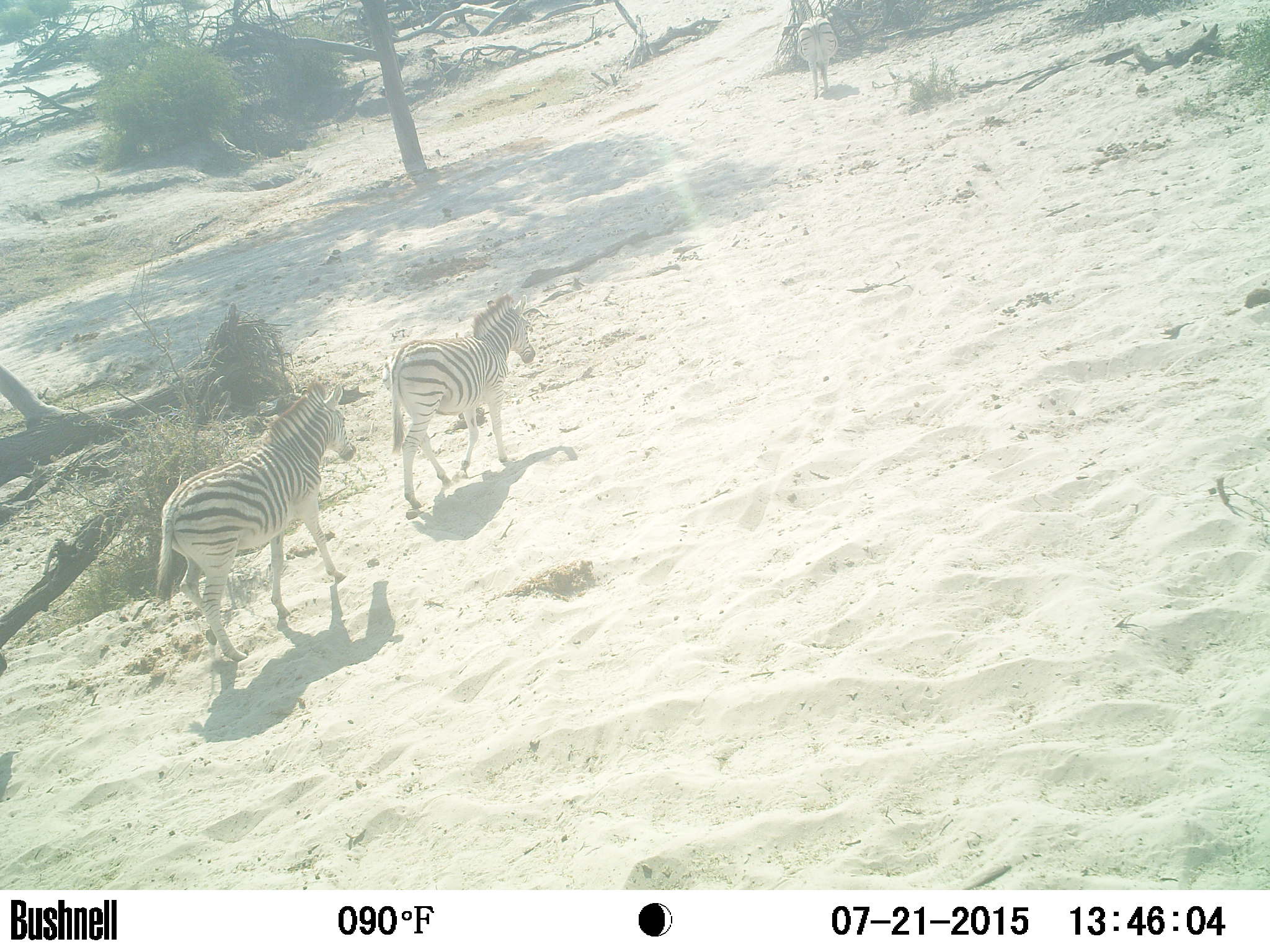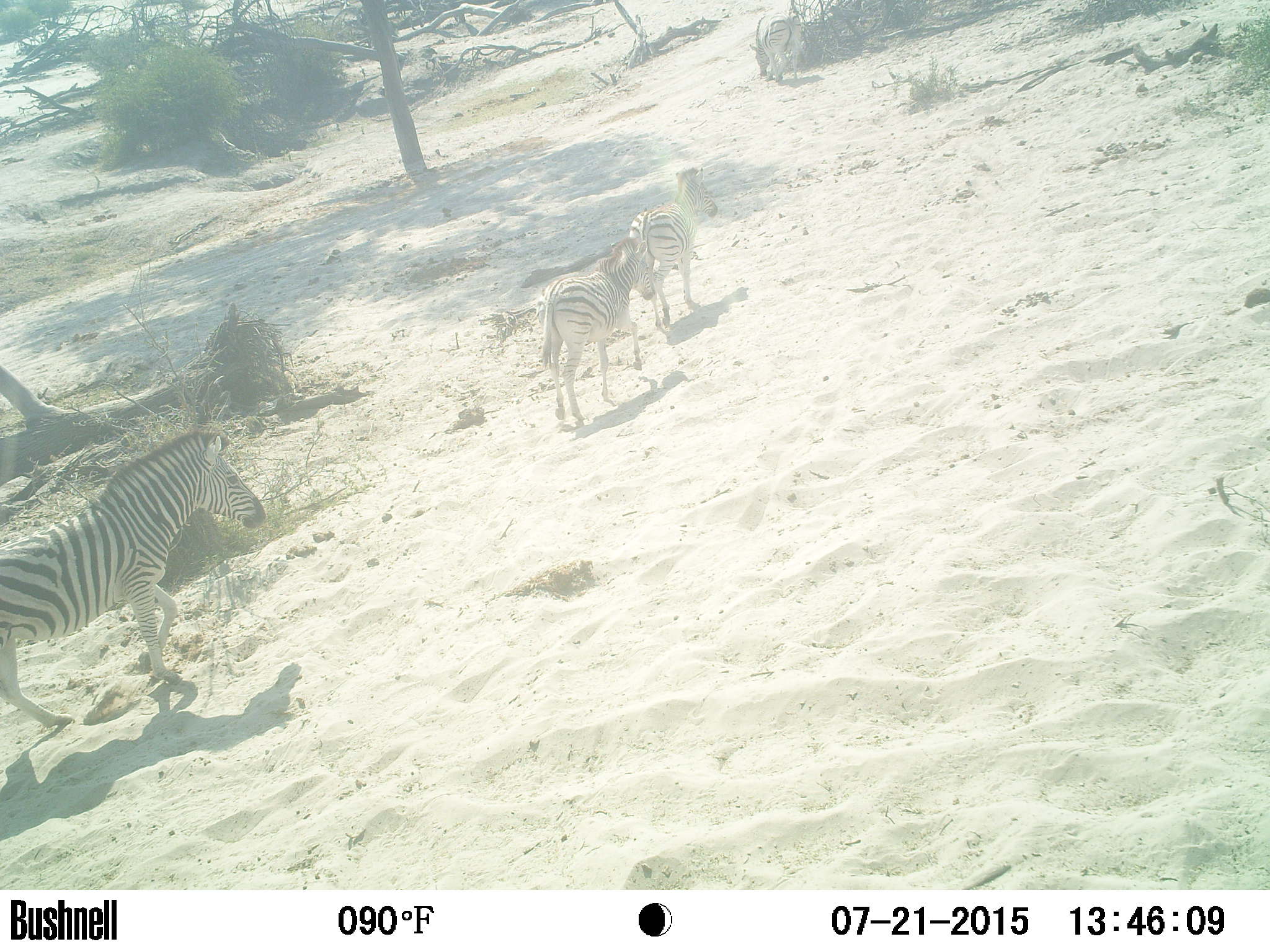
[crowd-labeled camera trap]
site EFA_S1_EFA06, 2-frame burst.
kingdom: Animalia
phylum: Chordata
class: Mammalia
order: Perissodactyla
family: Equidae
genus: Equus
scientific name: Equus quagga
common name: plains zebra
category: zebraplains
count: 4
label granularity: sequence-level